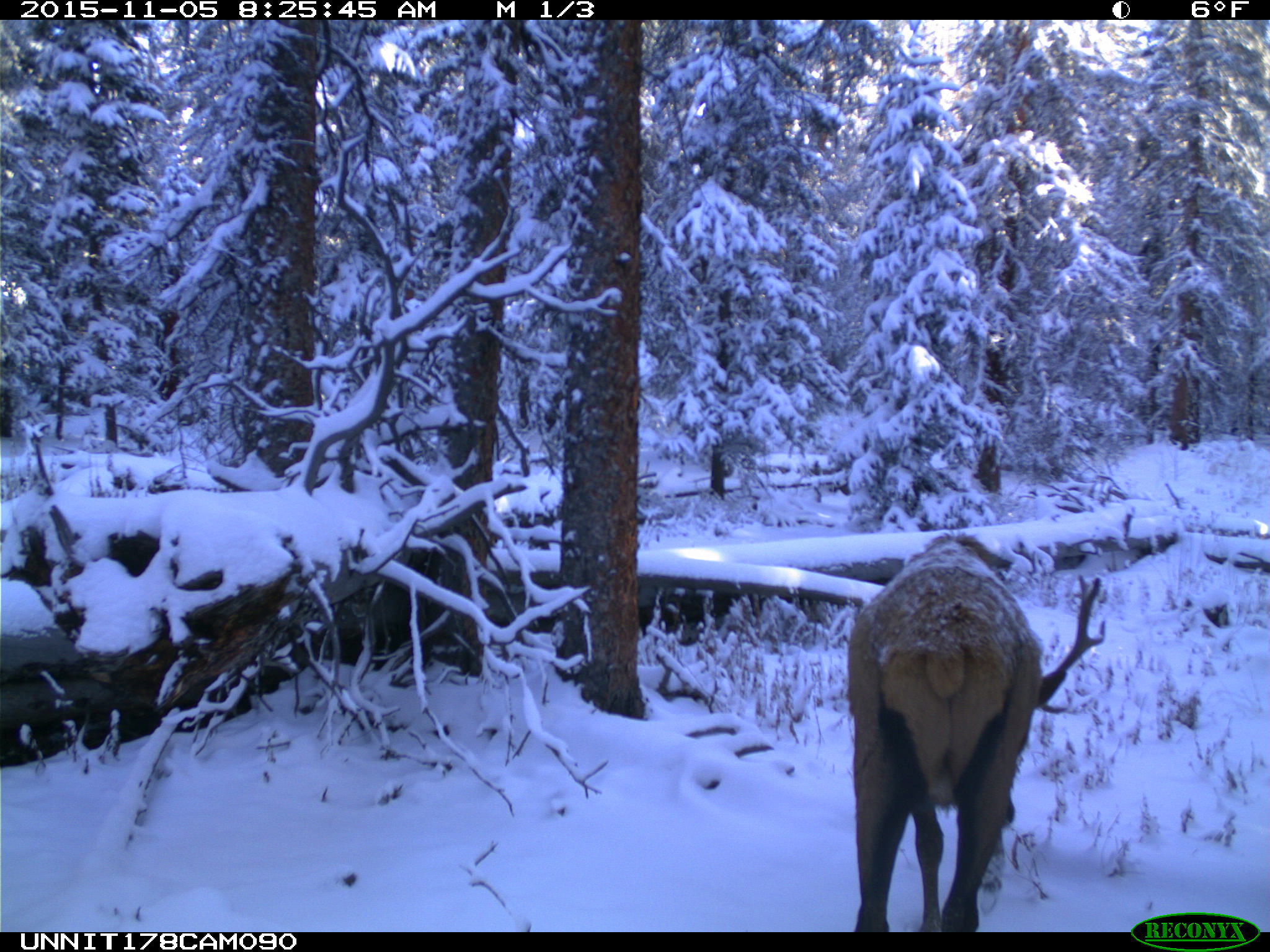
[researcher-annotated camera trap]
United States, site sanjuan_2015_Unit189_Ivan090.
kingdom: Animalia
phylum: Chordata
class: Mammalia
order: Artiodactyla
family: Cervidae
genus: Cervus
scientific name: Cervus elaphus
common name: red deer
Cervus elaphus (red deer).